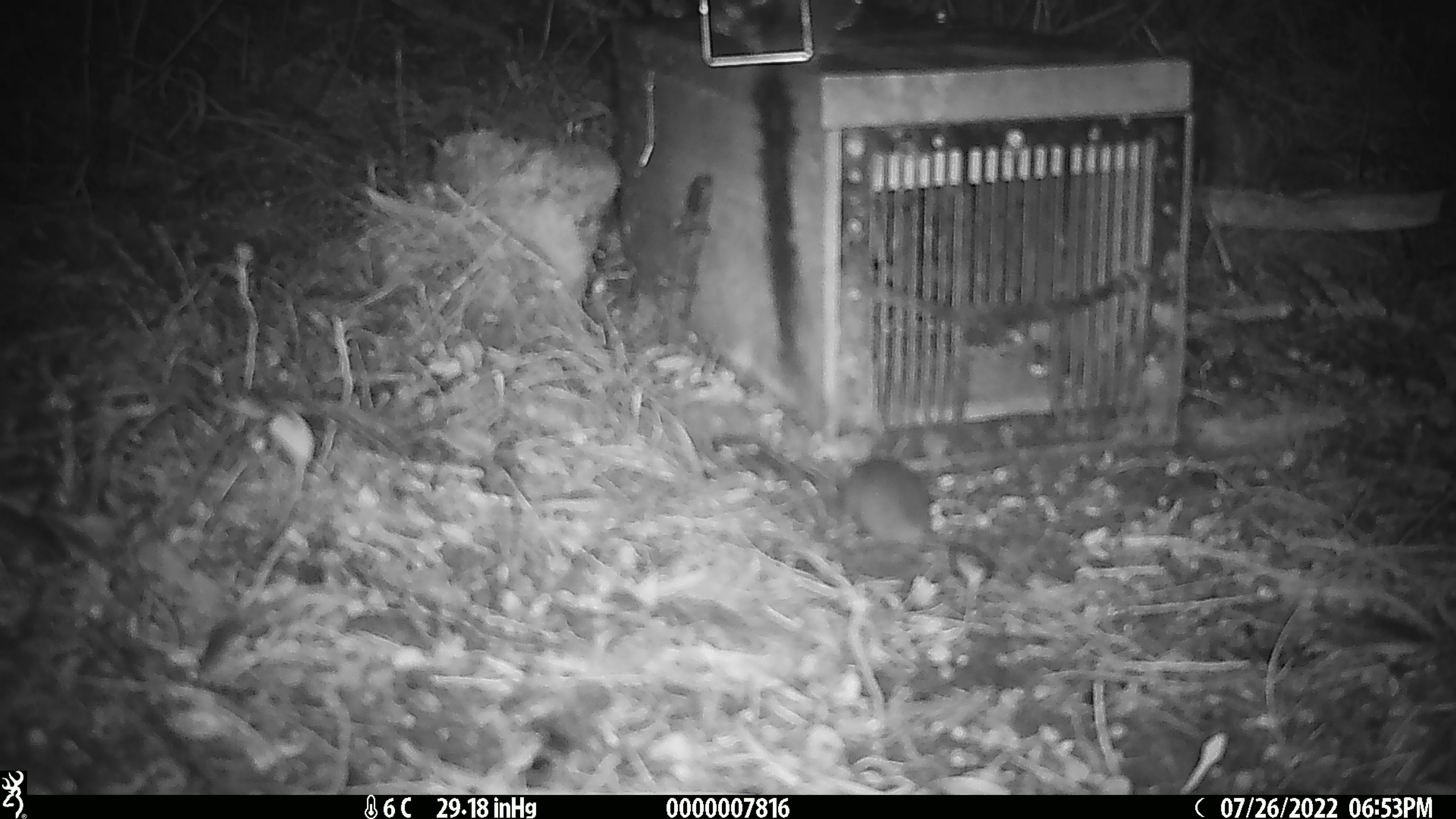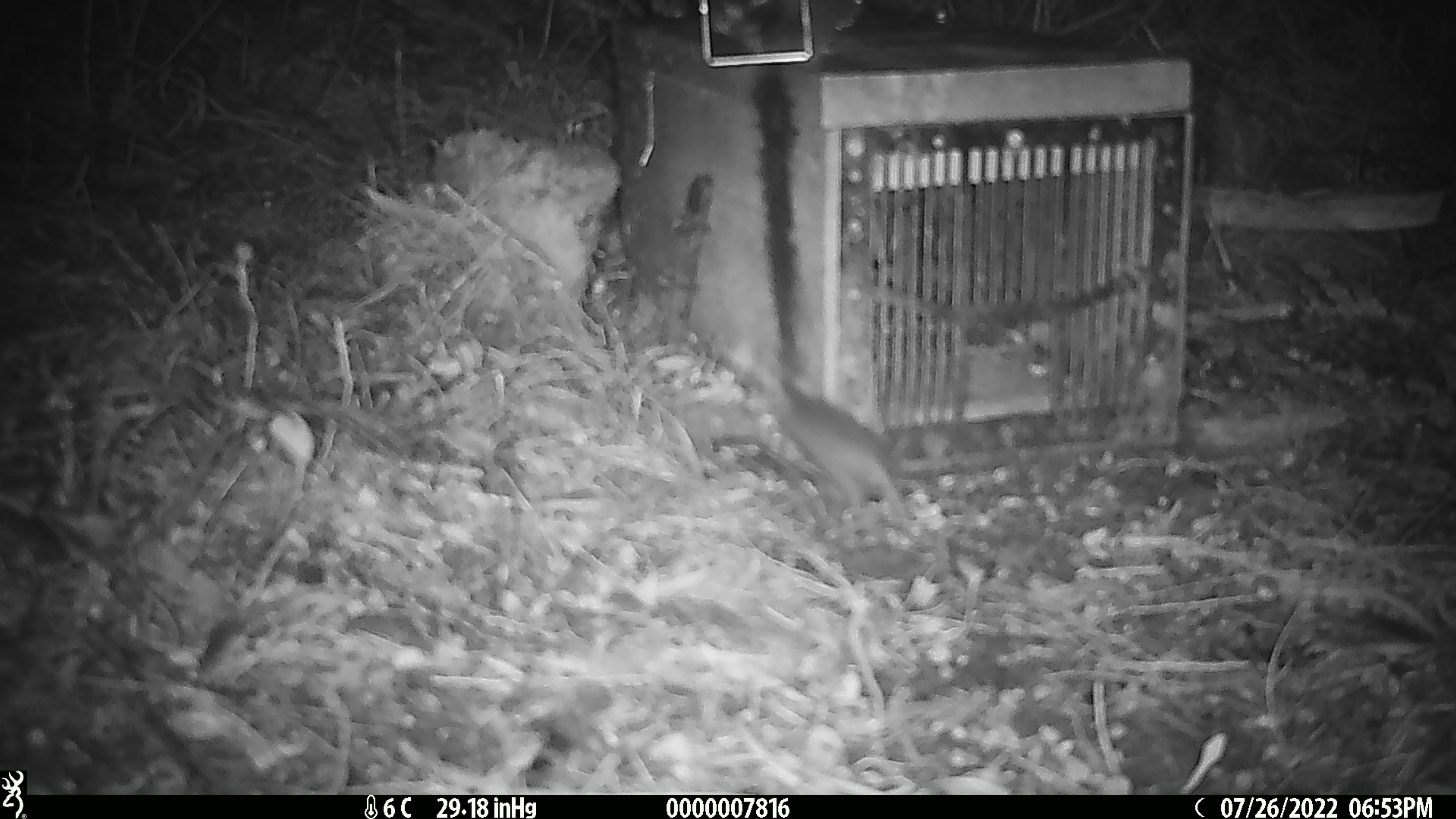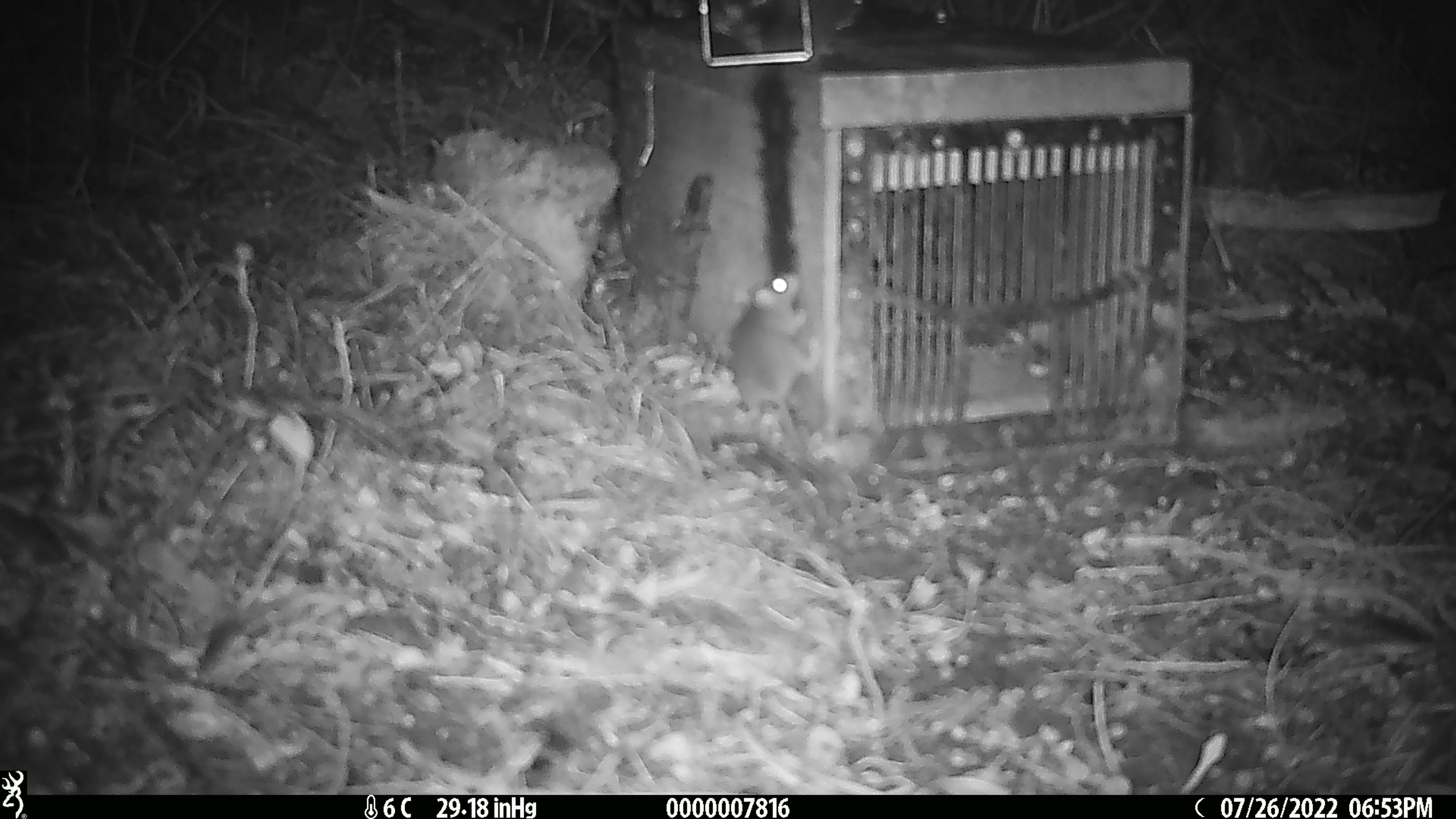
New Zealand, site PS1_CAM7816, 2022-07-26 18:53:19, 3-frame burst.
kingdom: Animalia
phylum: Chordata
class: Mammalia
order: Rodentia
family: Muridae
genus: Mus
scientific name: Mus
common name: mouse